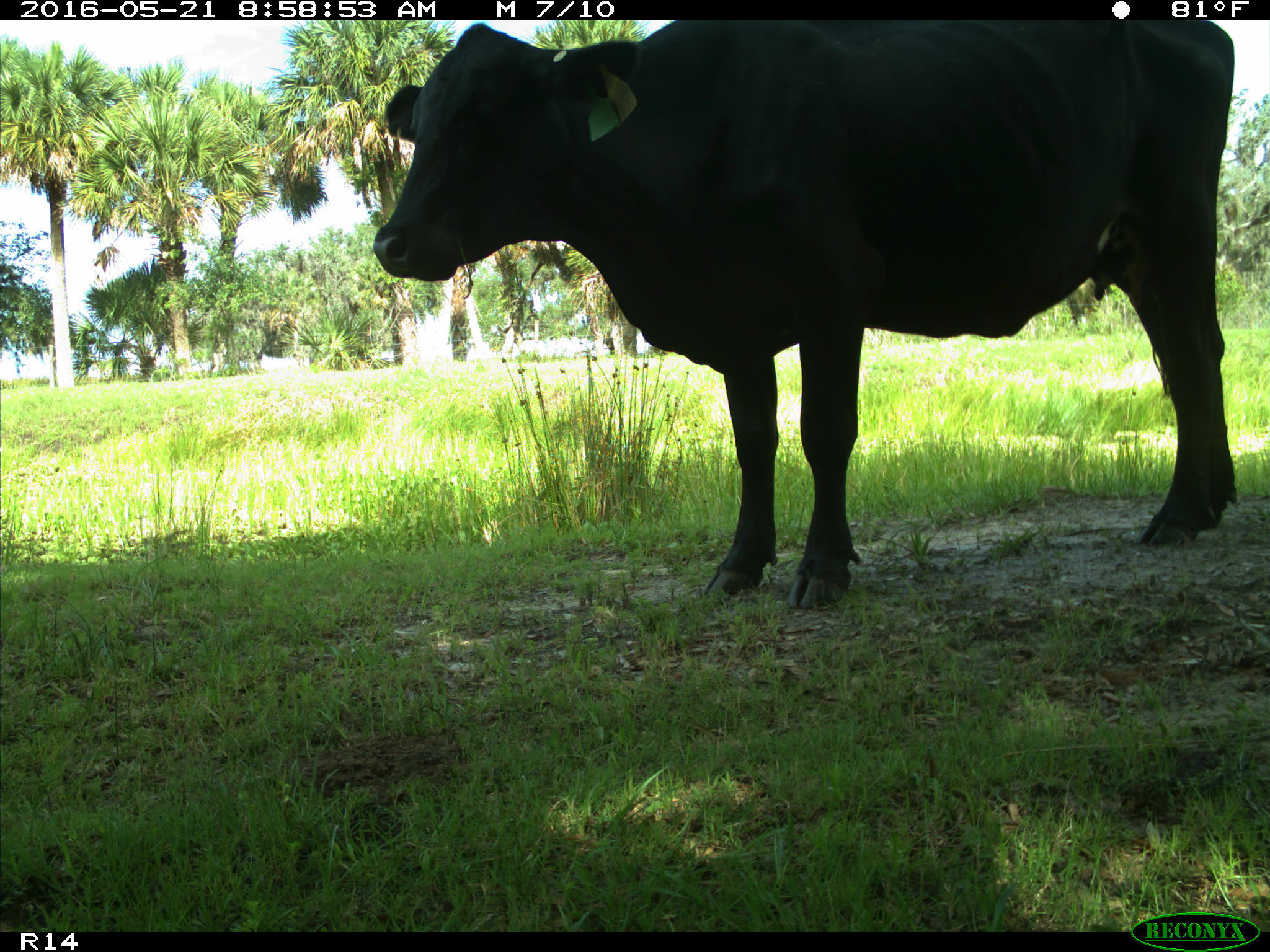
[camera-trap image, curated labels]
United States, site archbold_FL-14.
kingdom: Animalia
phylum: Chordata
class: Mammalia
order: Artiodactyla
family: Bovidae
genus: Bos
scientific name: Bos taurus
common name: domestic cow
Bos taurus (domestic cow).